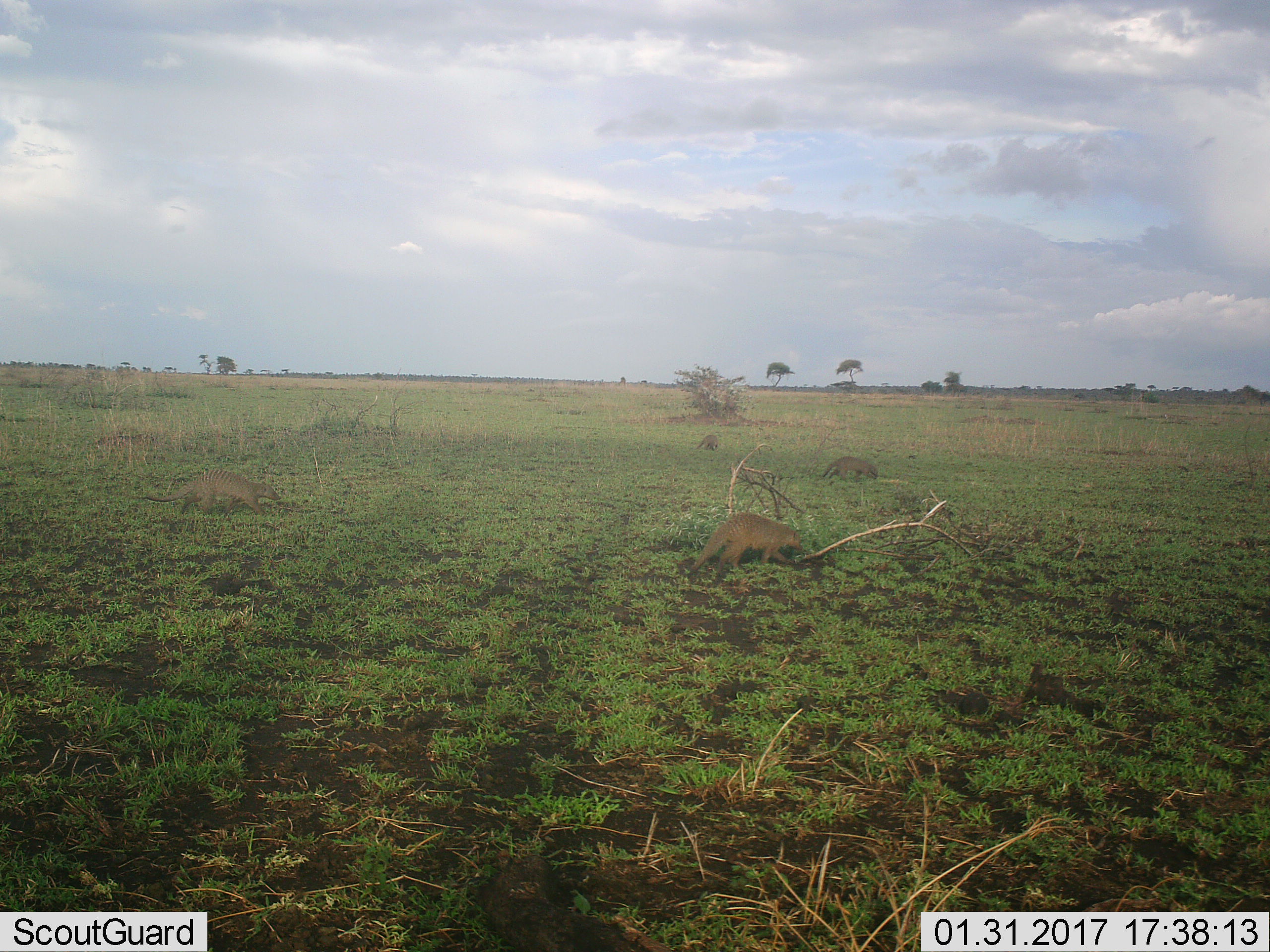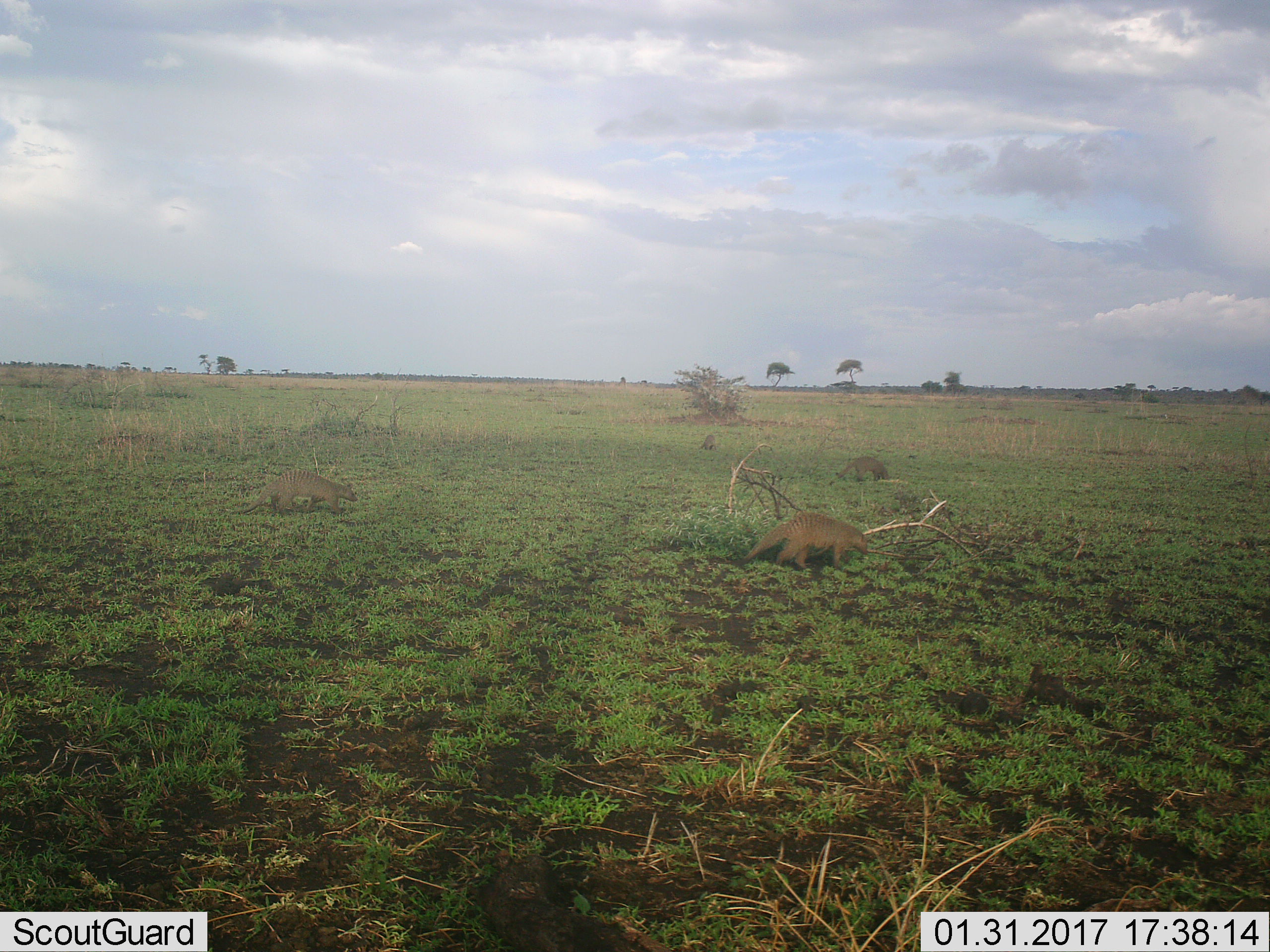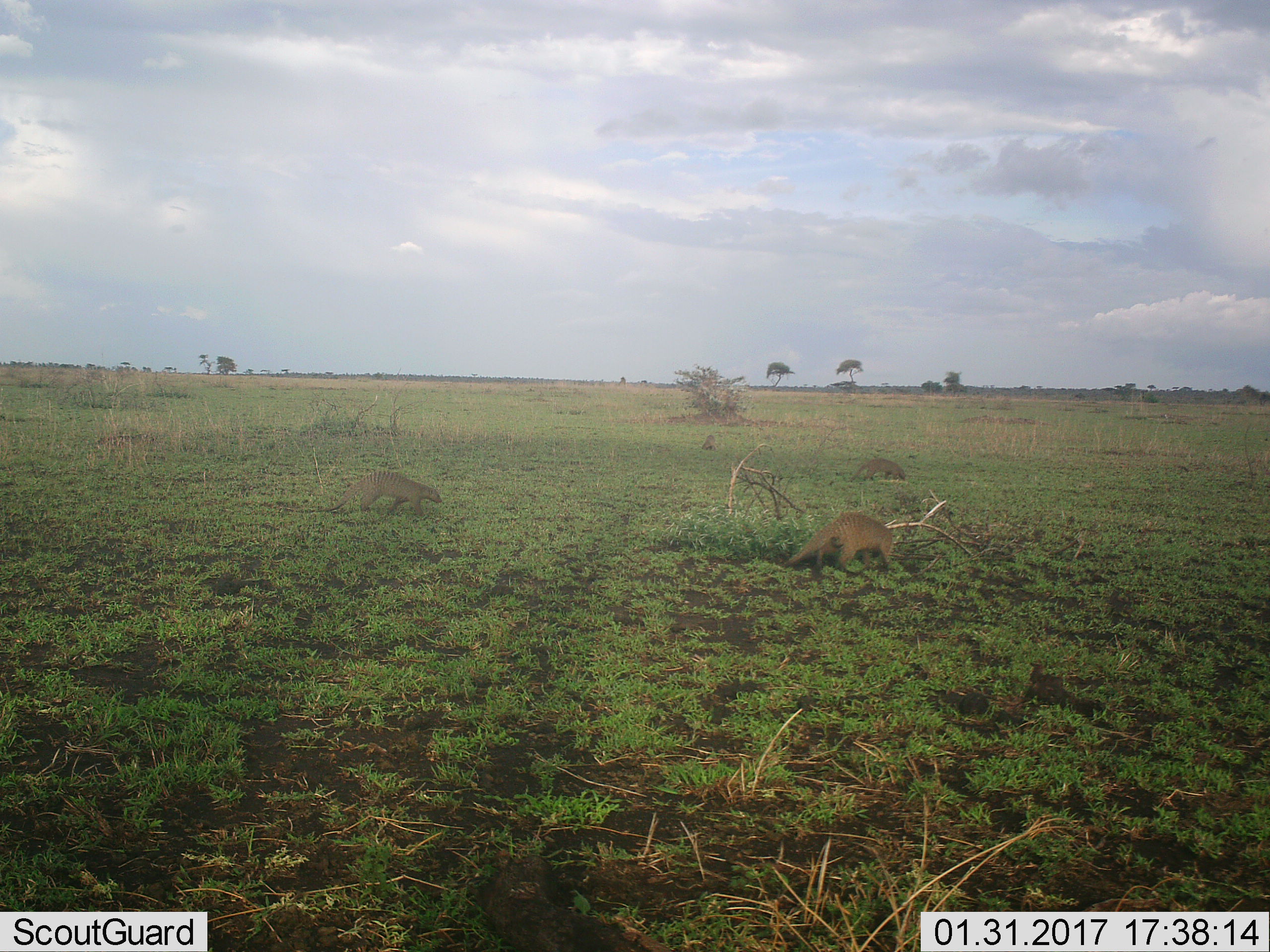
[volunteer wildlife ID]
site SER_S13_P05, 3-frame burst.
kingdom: Animalia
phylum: Chordata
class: Mammalia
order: Carnivora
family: Herpestidae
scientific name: Herpestidae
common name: mongoose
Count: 4.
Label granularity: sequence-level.